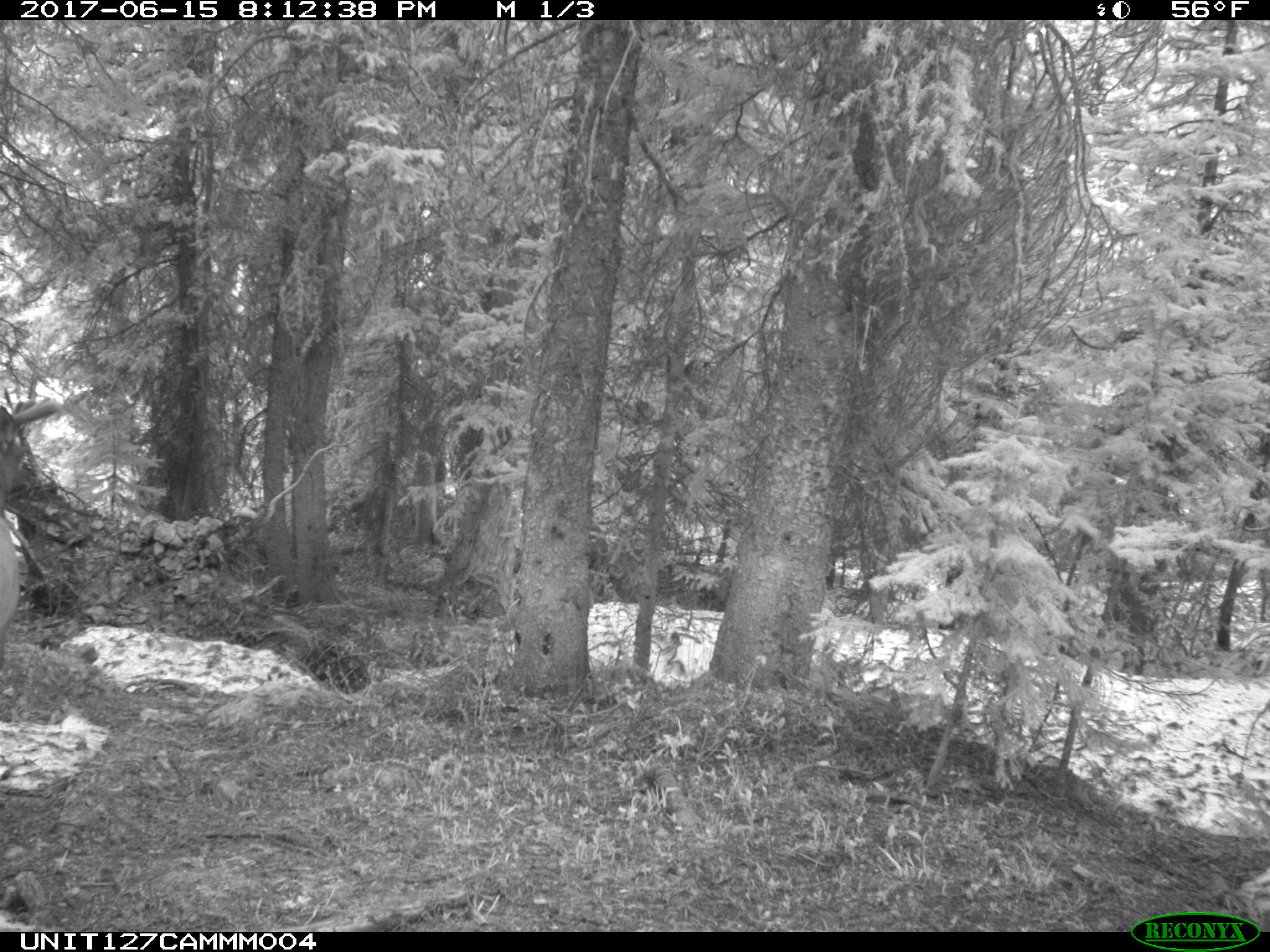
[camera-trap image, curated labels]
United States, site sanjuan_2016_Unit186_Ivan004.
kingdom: Animalia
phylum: Chordata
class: Mammalia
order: Artiodactyla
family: Cervidae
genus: Cervus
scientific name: Cervus elaphus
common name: red deer